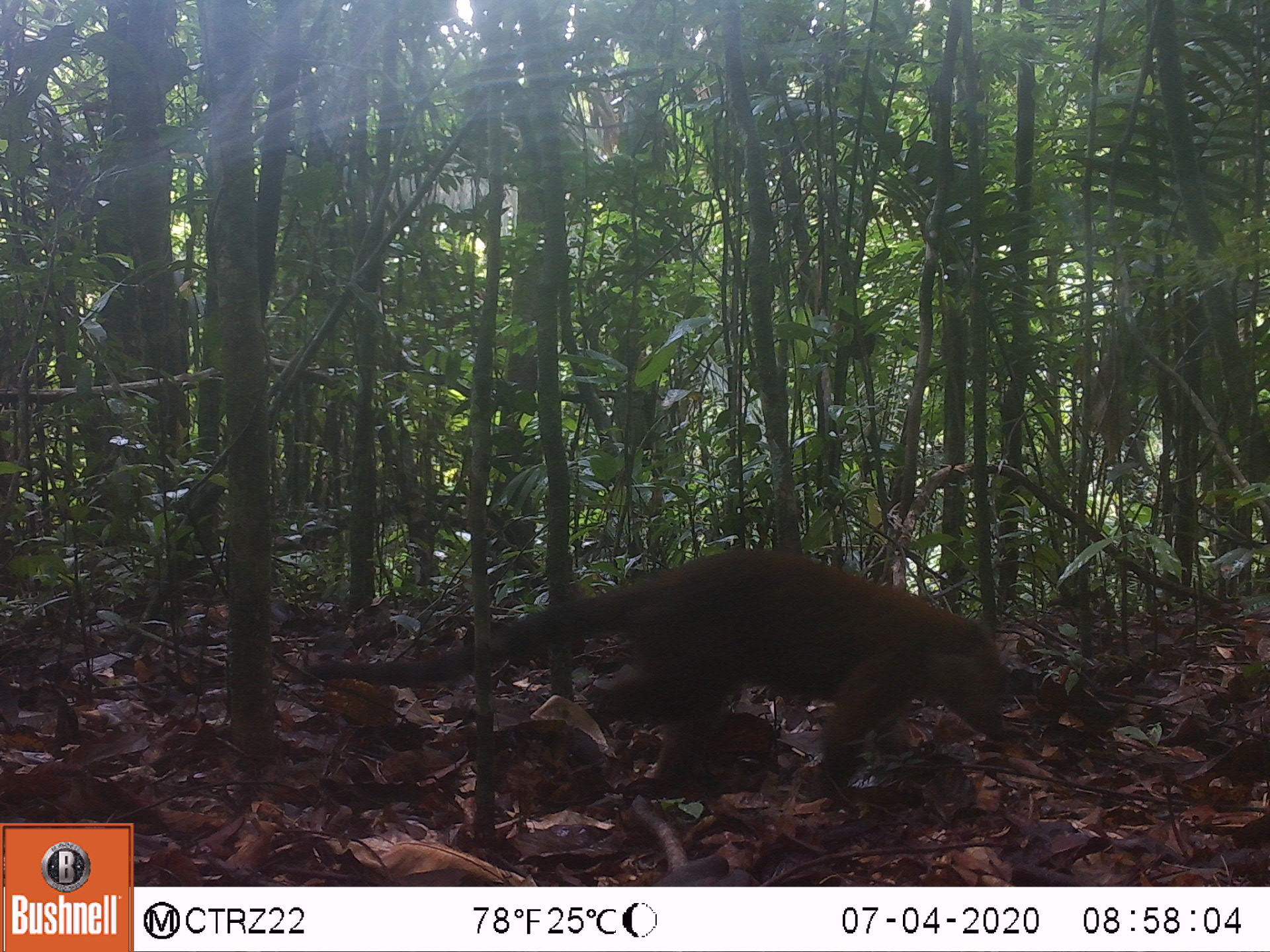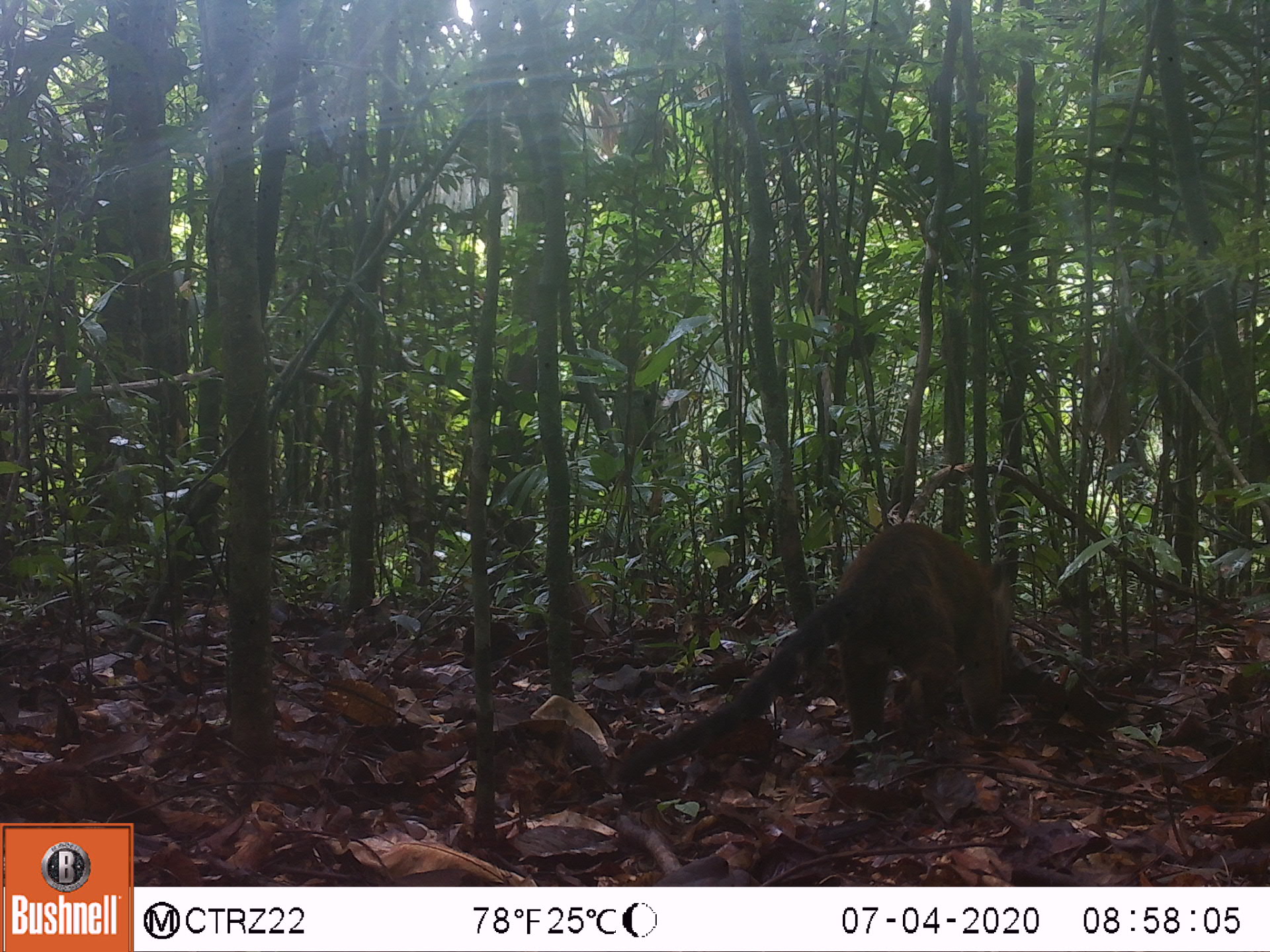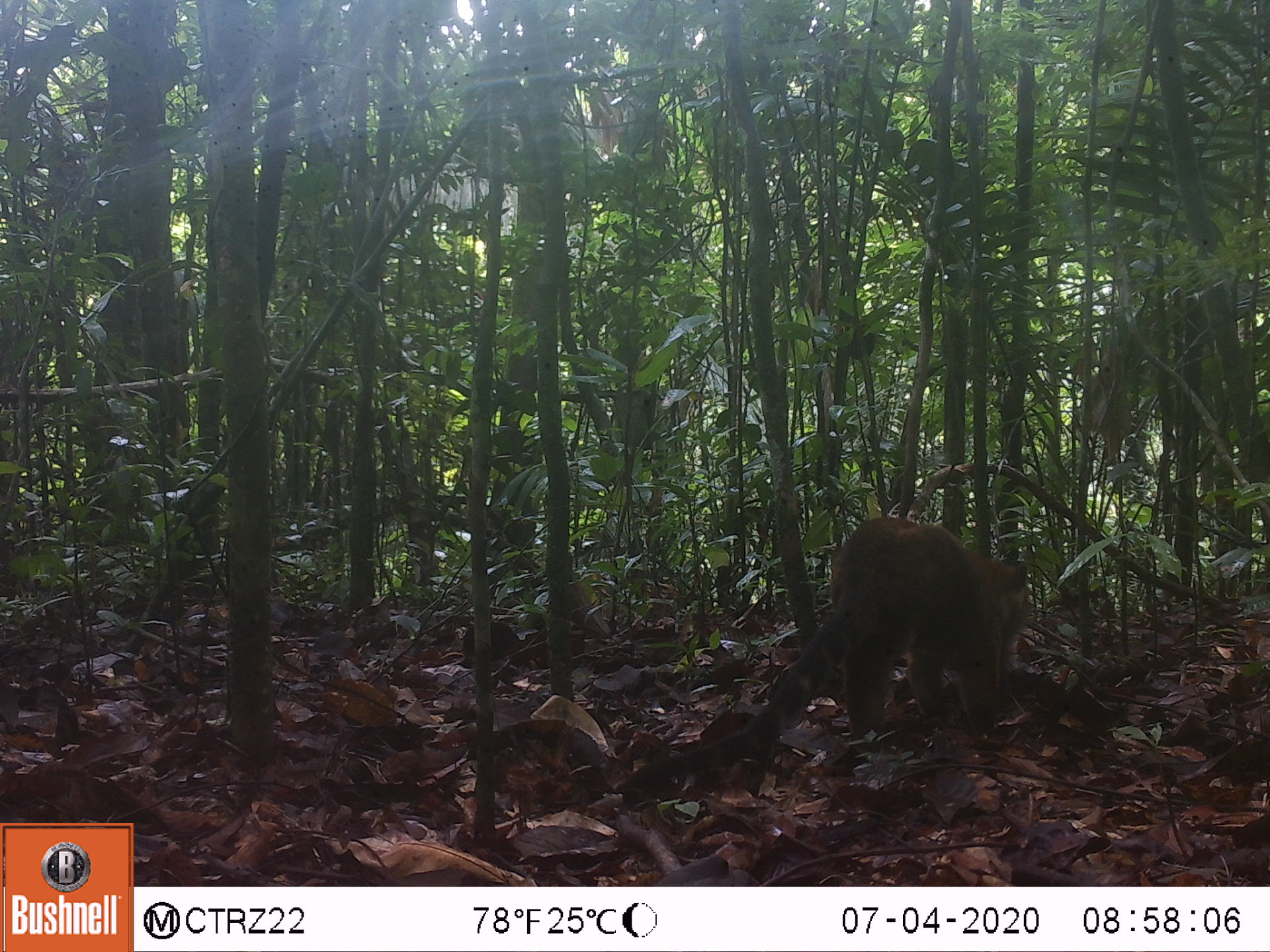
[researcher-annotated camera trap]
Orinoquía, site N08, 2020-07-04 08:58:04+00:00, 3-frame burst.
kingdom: Animalia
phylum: Chordata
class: Mammalia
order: Carnivora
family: Procyonidae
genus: Nasua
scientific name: Nasua nasua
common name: south american coati